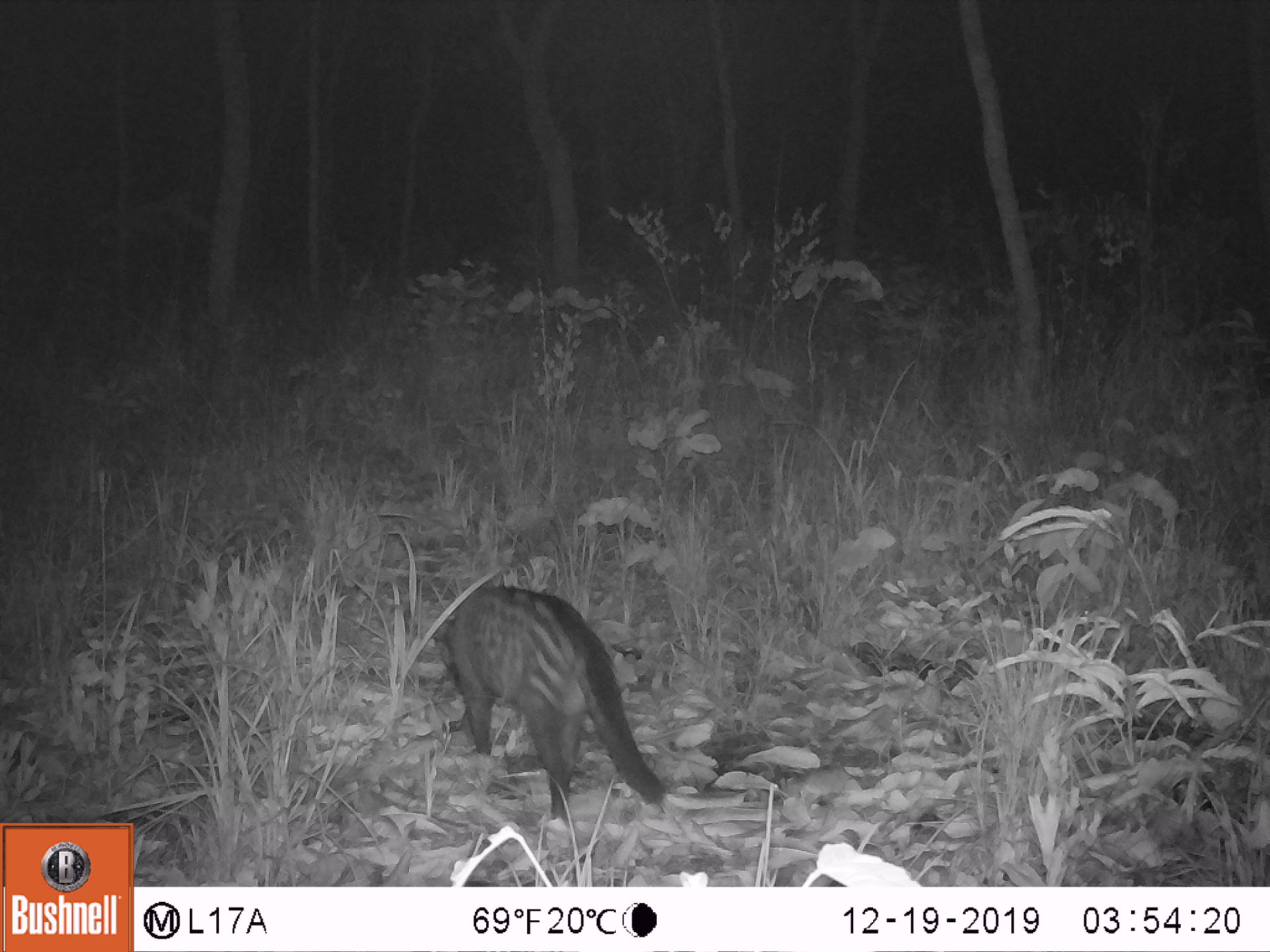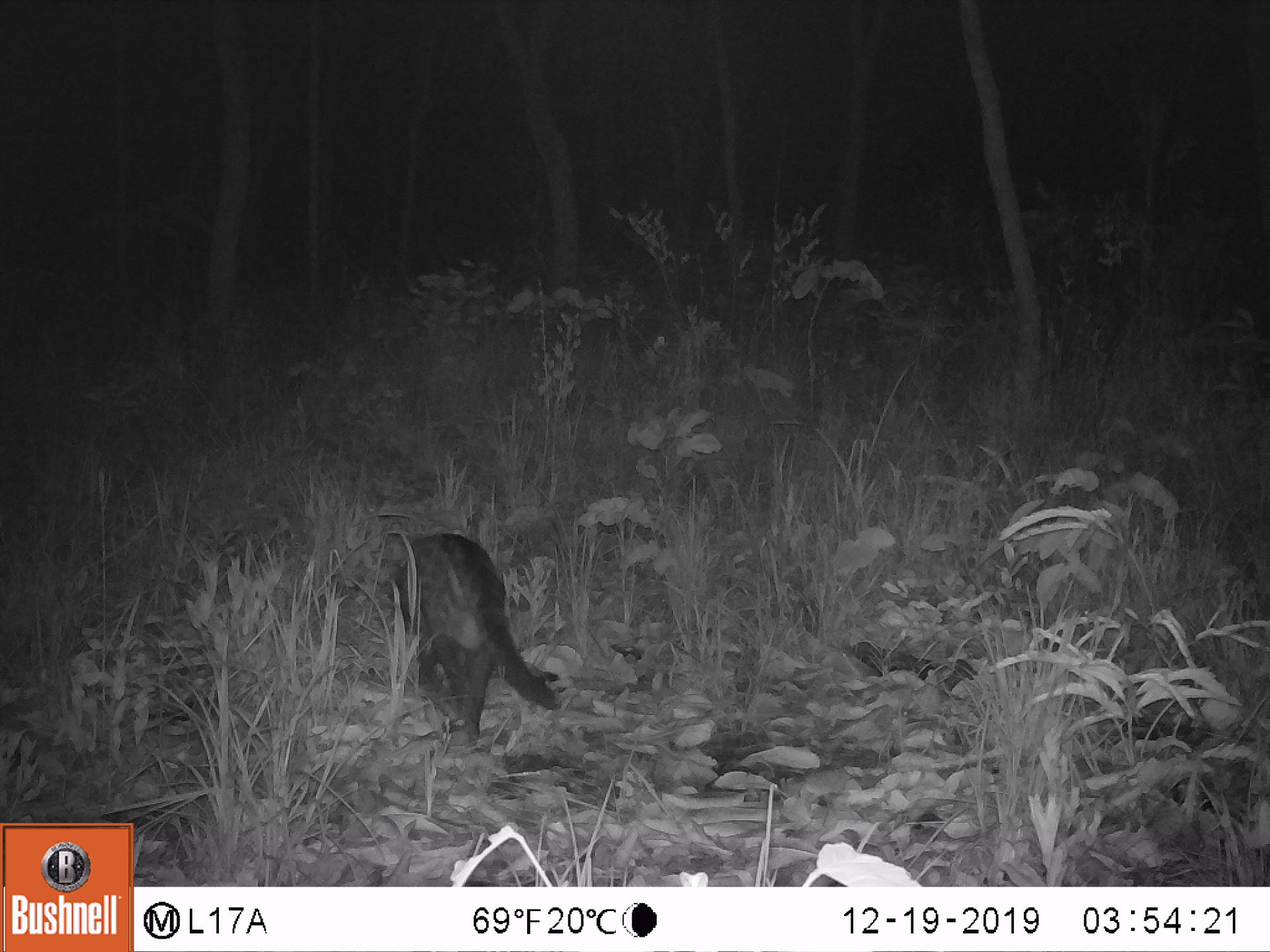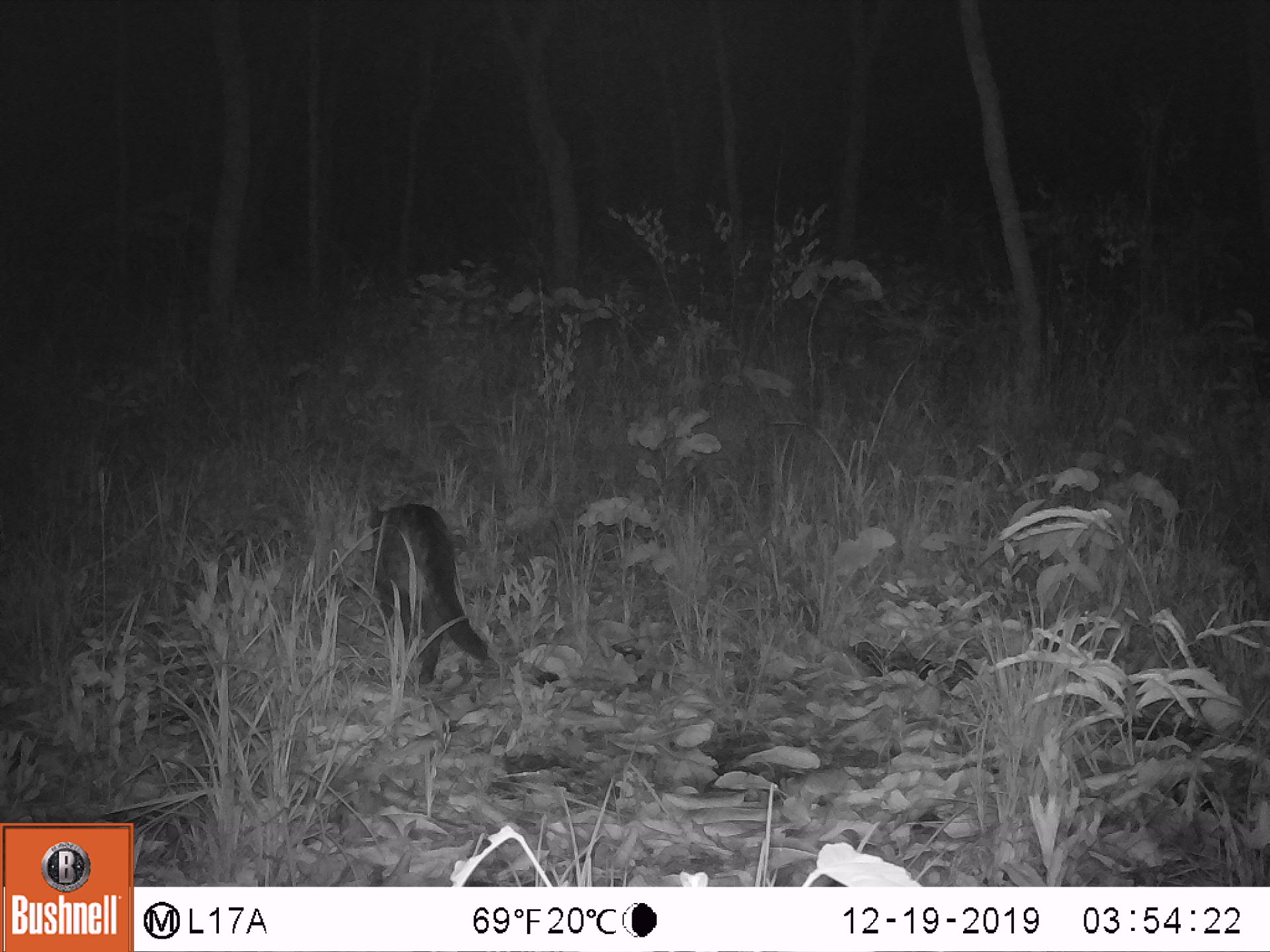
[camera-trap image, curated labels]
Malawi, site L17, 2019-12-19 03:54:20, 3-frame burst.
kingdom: Animalia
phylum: Chordata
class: Mammalia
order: Carnivora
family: Viverridae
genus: Civettictis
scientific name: Civettictis civetta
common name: african civet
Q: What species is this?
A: African civet (Civettictis civetta).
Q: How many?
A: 1.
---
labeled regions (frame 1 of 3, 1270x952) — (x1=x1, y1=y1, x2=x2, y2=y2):
african civet: (x1=438, y1=576, x2=683, y2=831)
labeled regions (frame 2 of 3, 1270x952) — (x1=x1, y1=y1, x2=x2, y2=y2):
african civet: (x1=373, y1=527, x2=558, y2=744)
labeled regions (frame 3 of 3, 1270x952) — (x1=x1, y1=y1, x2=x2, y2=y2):
african civet: (x1=361, y1=493, x2=494, y2=692)